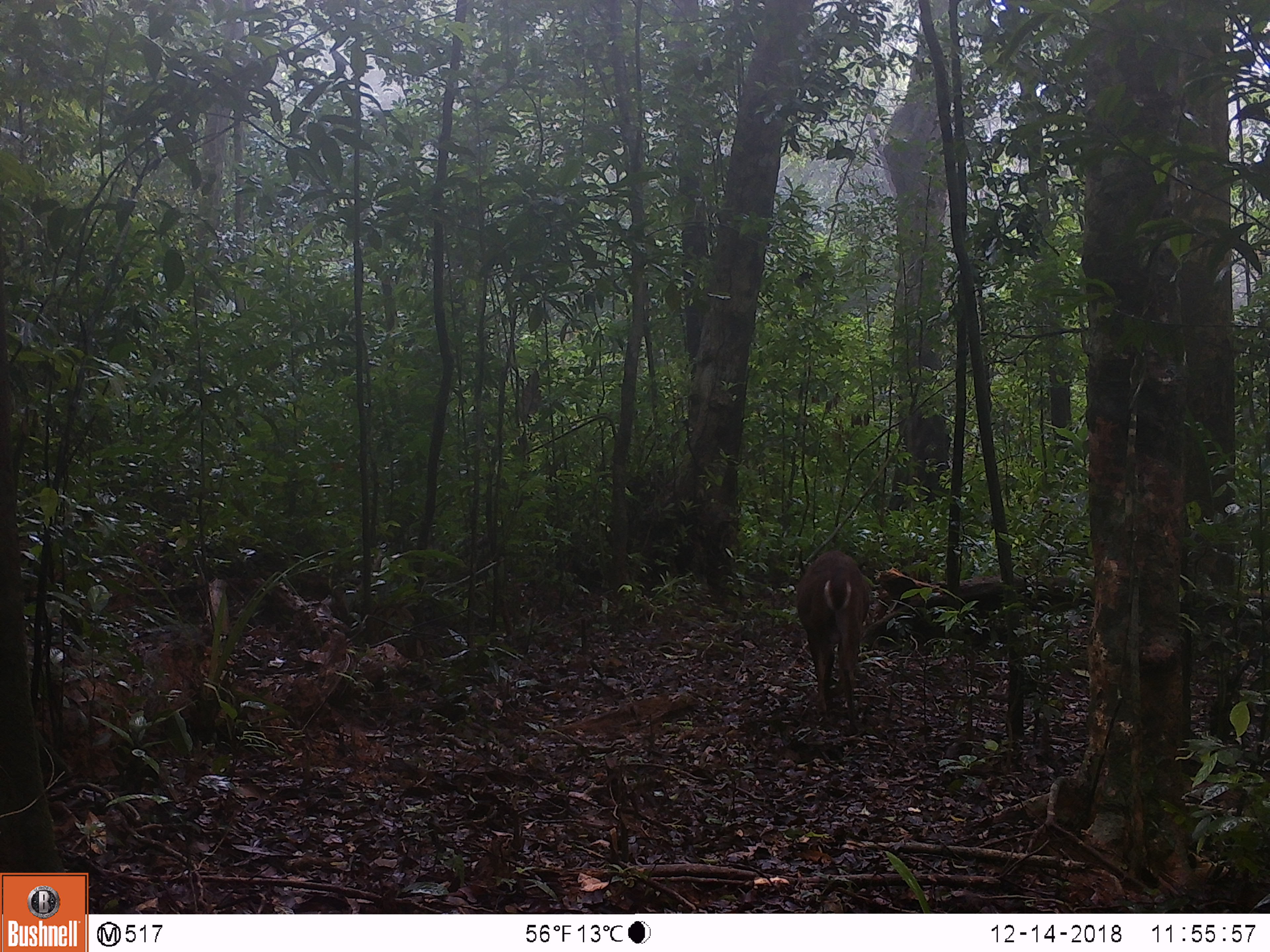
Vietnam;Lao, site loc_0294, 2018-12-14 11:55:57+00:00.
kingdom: Animalia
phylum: Chordata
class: Mammalia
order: Artiodactyla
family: Cervidae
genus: Muntiacus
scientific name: Muntiacus vuquangensis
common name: large-antlered muntjac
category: large antlered muntjac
Large antlered muntjac (large-antlered muntjac) (Muntiacus vuquangensis). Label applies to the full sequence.